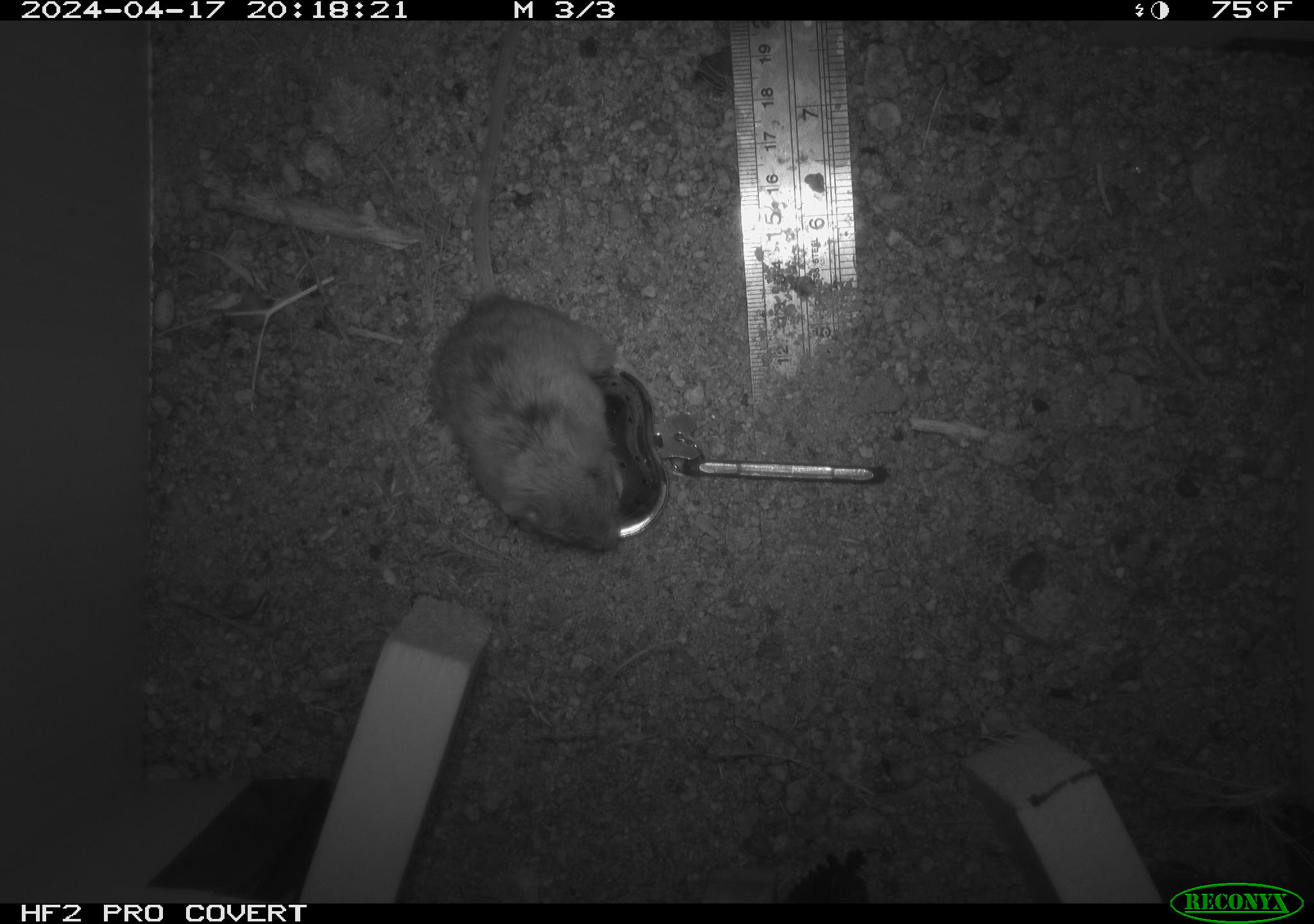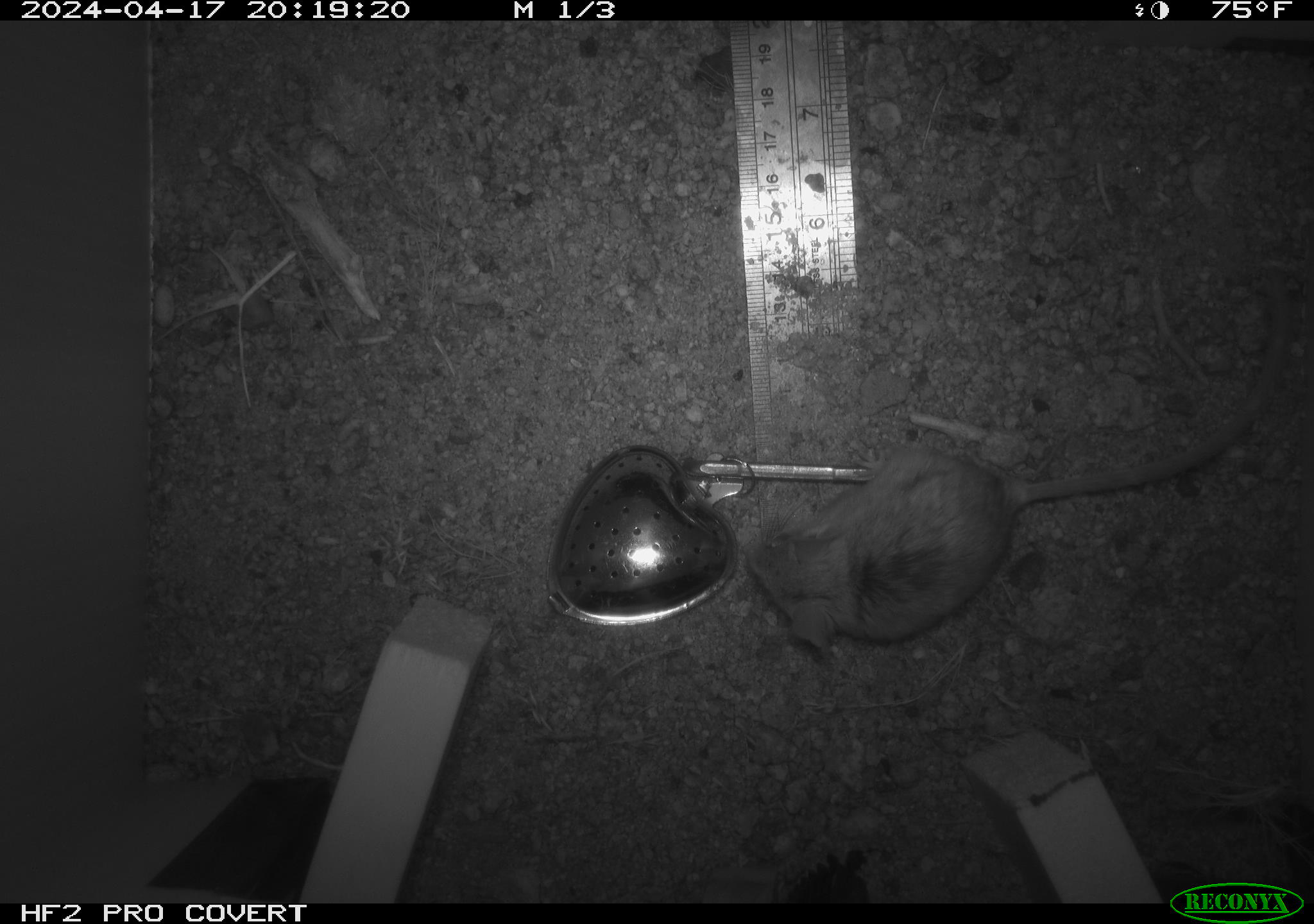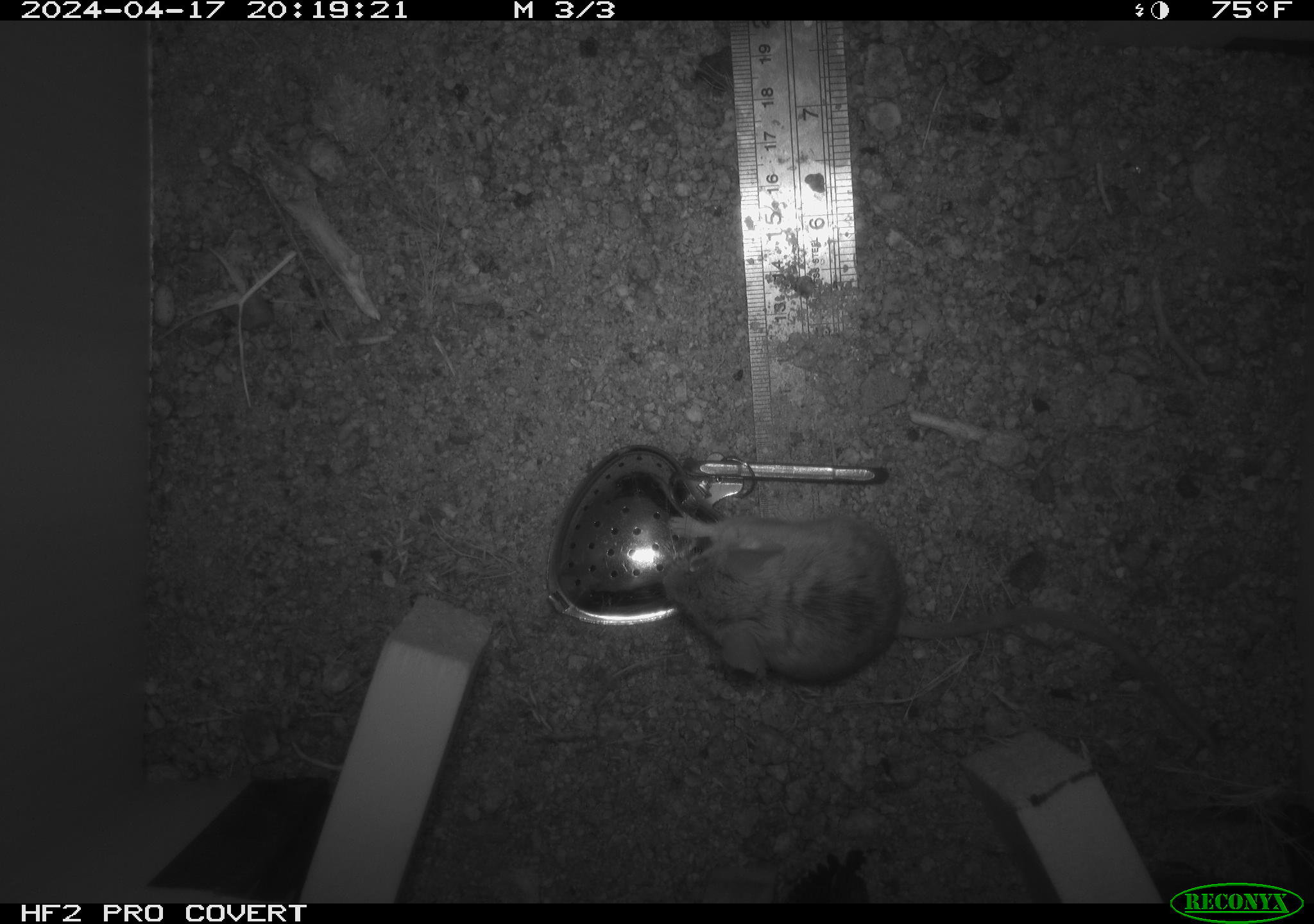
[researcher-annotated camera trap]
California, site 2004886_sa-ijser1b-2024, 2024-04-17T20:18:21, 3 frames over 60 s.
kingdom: Animalia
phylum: Chordata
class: Mammalia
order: Rodentia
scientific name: Rodentia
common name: mouse species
Mouse species (Rodentia).